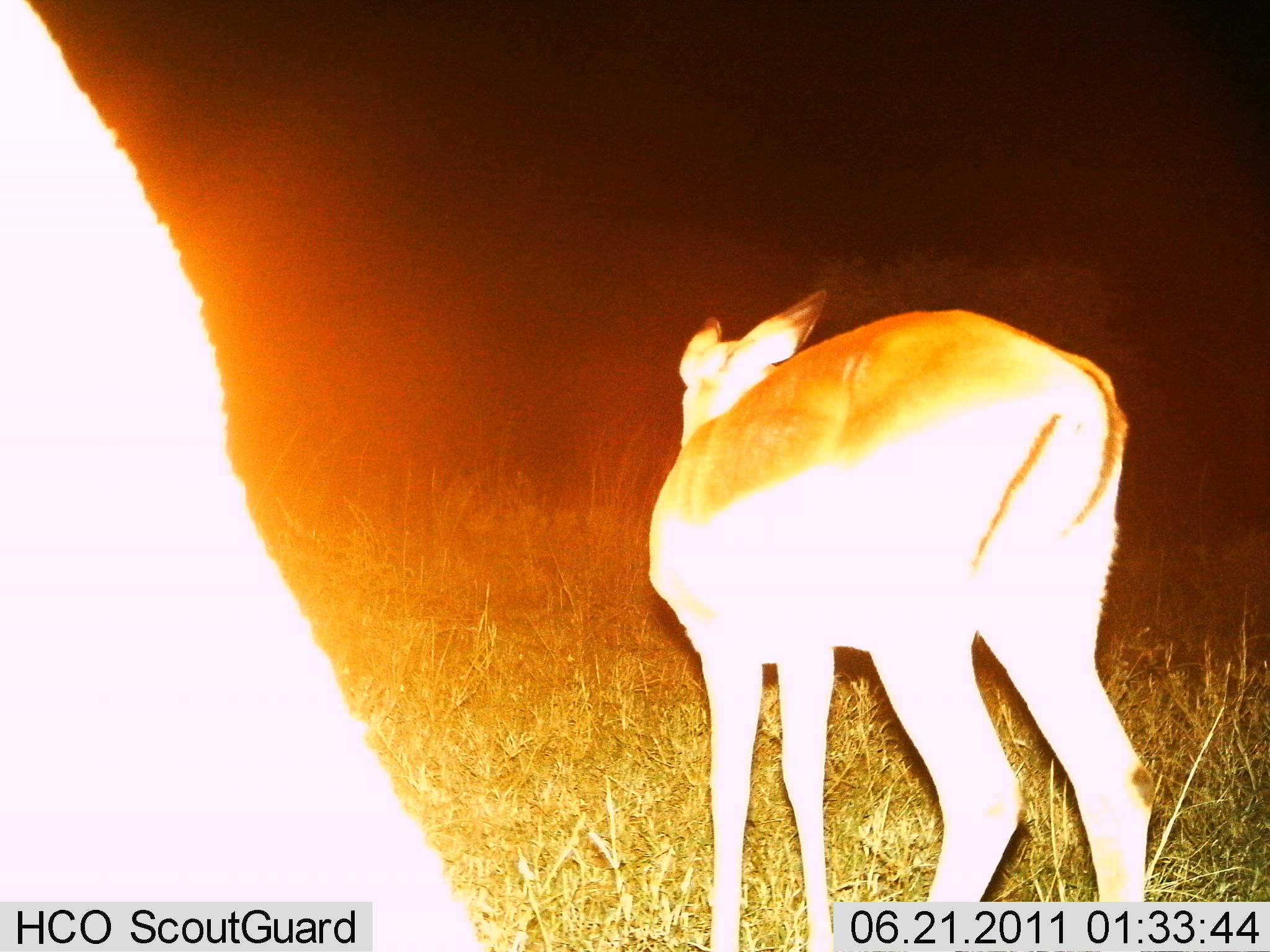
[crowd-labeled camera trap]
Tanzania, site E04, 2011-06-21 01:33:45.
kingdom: Animalia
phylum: Chordata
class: Mammalia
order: Artiodactyla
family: Bovidae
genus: Nanger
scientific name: Nanger granti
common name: grant's gazelle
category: gazellegrants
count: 2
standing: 100%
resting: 0%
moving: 0%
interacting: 0%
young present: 0%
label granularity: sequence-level